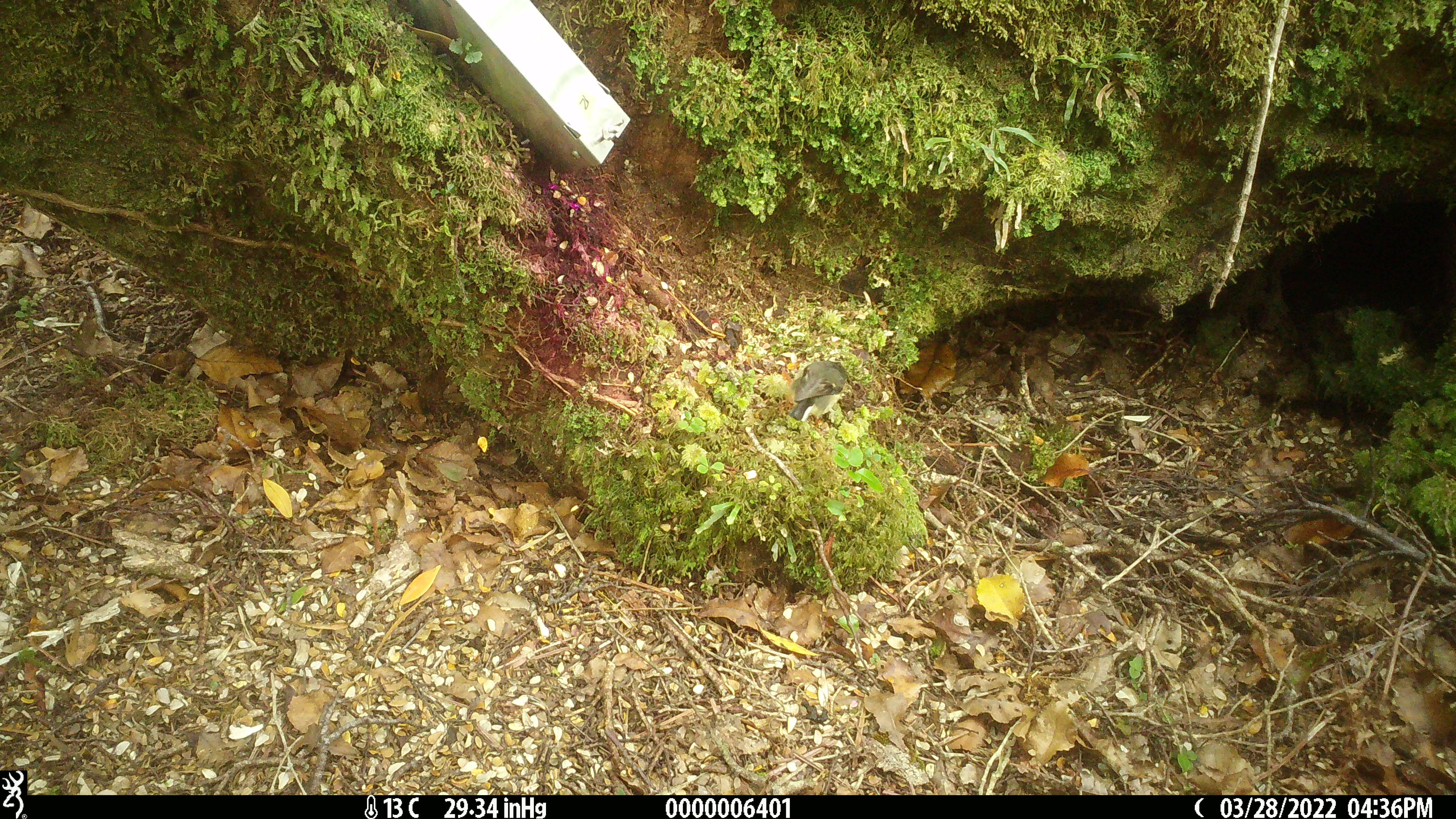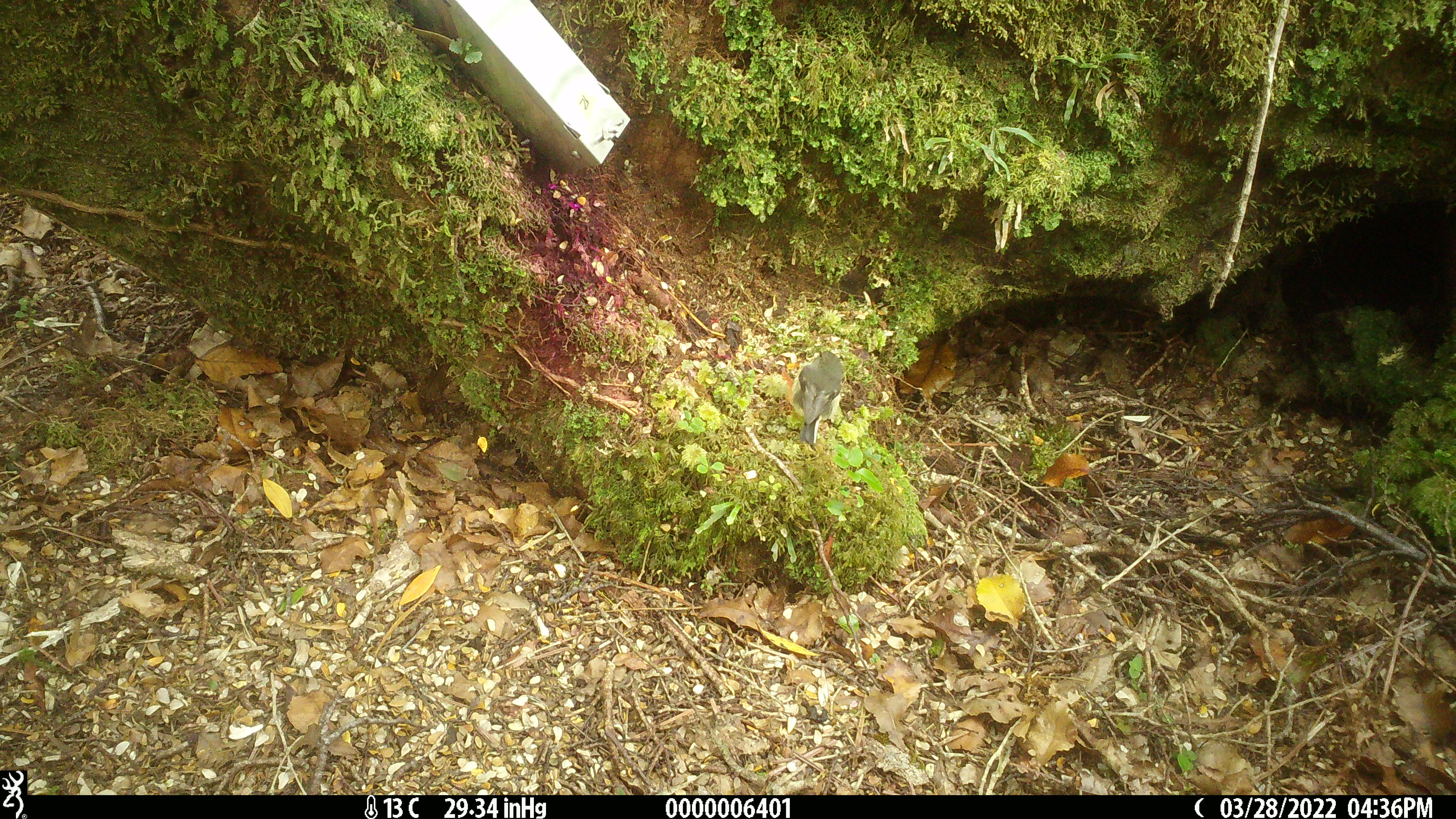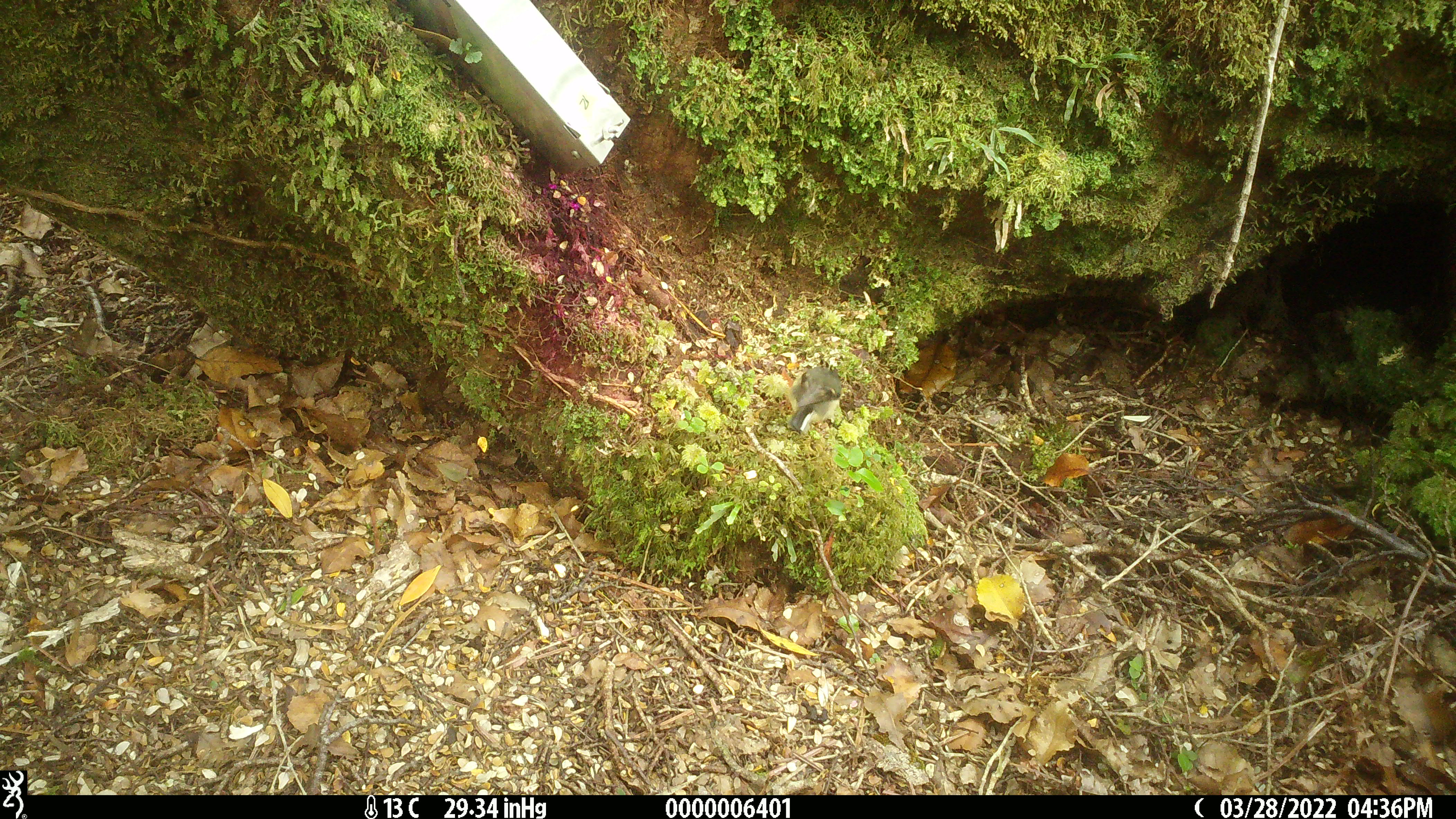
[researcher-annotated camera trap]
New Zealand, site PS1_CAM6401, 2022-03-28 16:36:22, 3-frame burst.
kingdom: Animalia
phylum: Chordata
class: Aves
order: Passeriformes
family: Petroicidae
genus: Petroica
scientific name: Petroica macrocephala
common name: tomtit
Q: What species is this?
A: Tomtit (Petroica macrocephala).